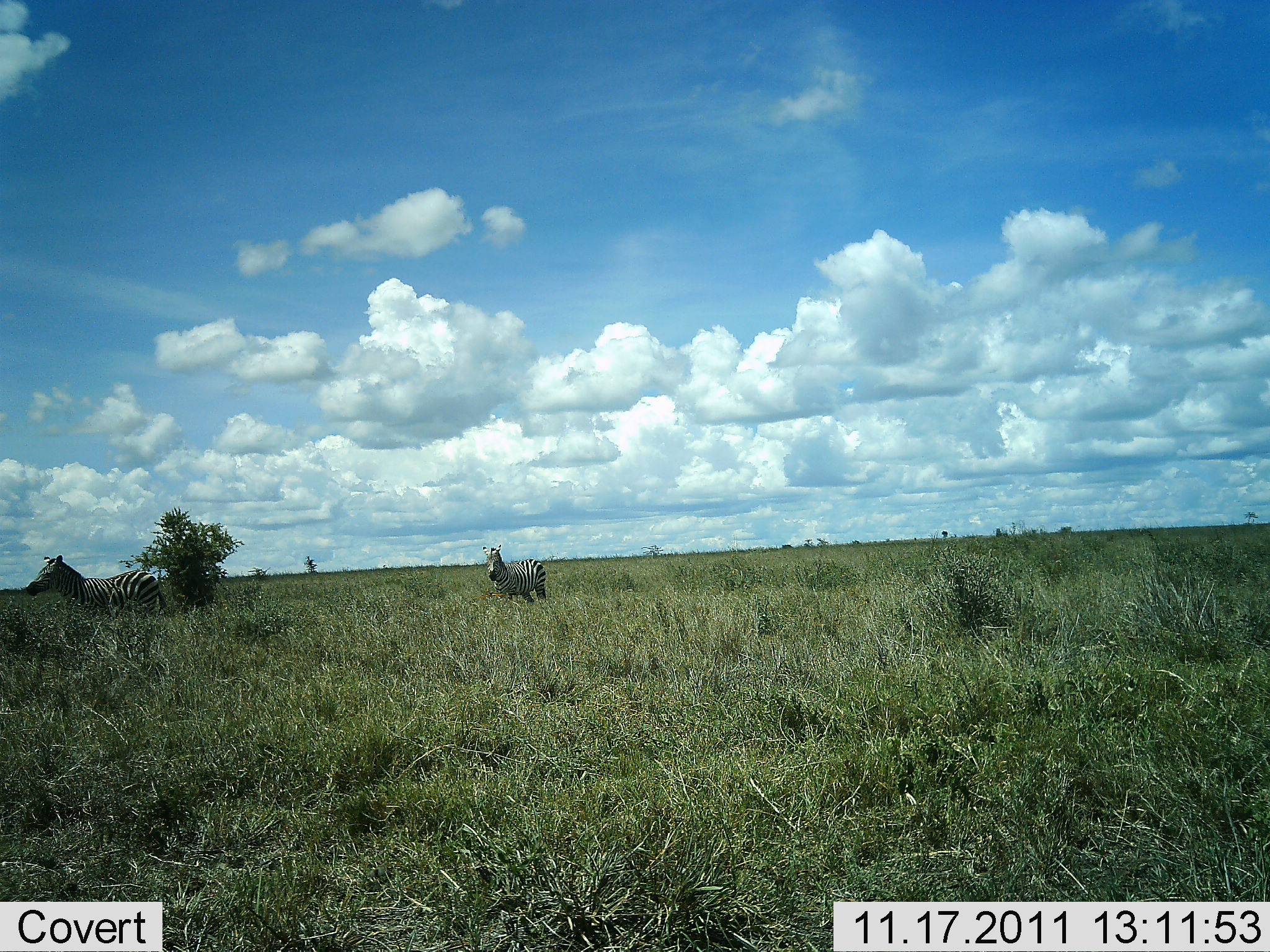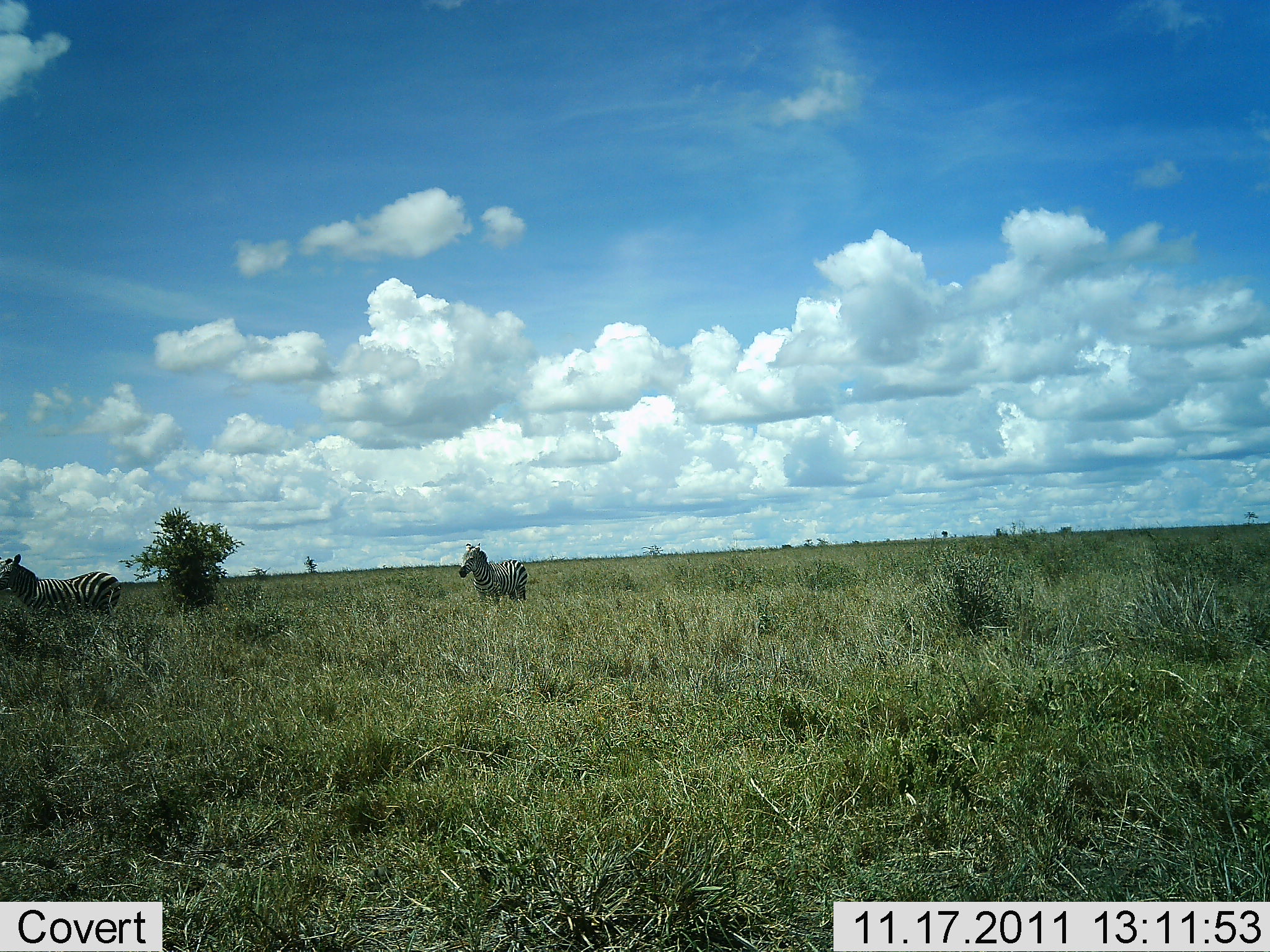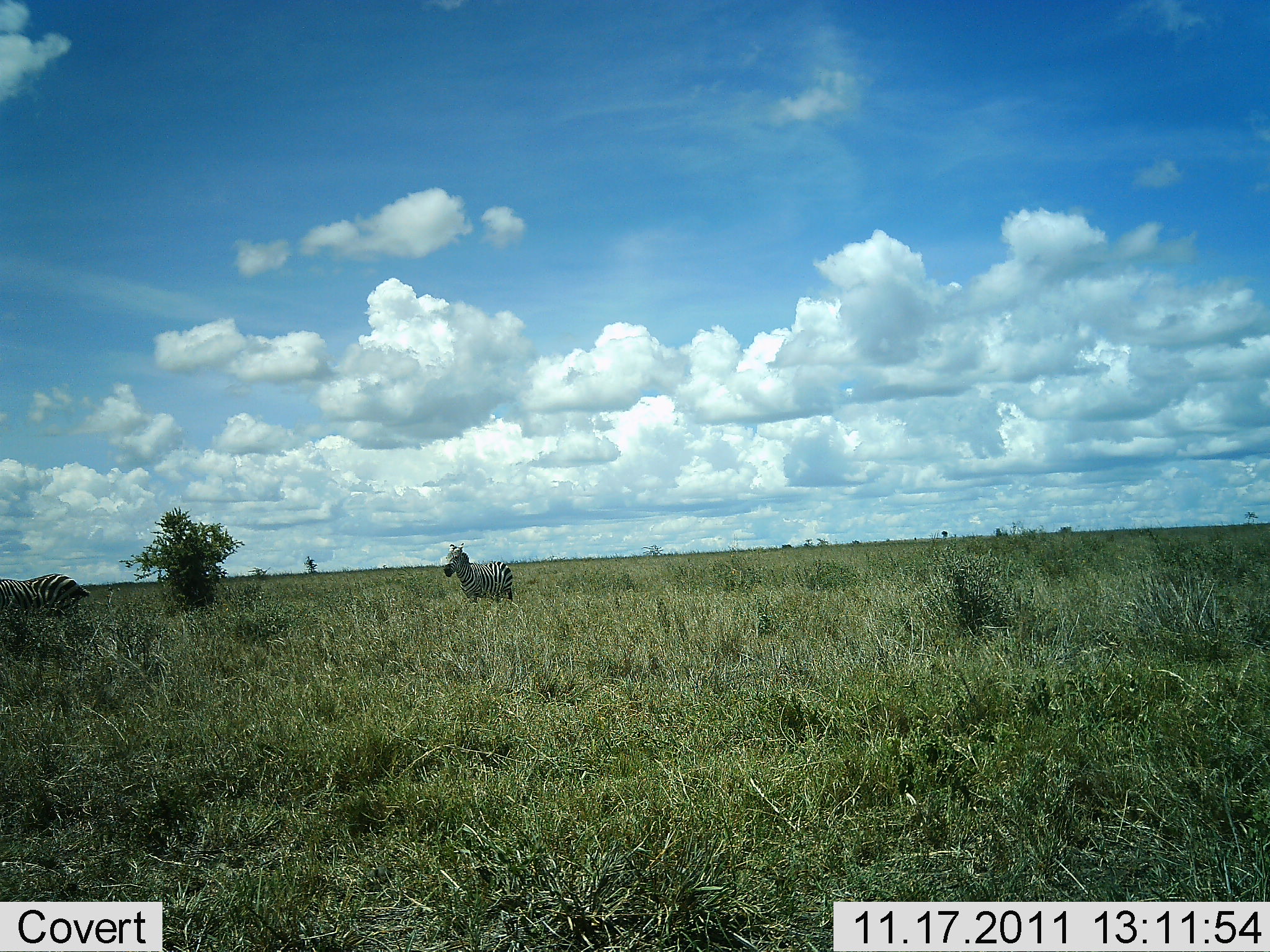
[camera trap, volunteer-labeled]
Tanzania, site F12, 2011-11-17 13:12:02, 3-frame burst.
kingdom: Animalia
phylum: Chordata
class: Mammalia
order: Perissodactyla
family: Equidae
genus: Equus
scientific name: Equus quagga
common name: plains zebra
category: zebra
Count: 2.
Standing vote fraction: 27%.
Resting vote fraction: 0%.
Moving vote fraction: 73%.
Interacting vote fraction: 0%.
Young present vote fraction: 0%.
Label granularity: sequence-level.